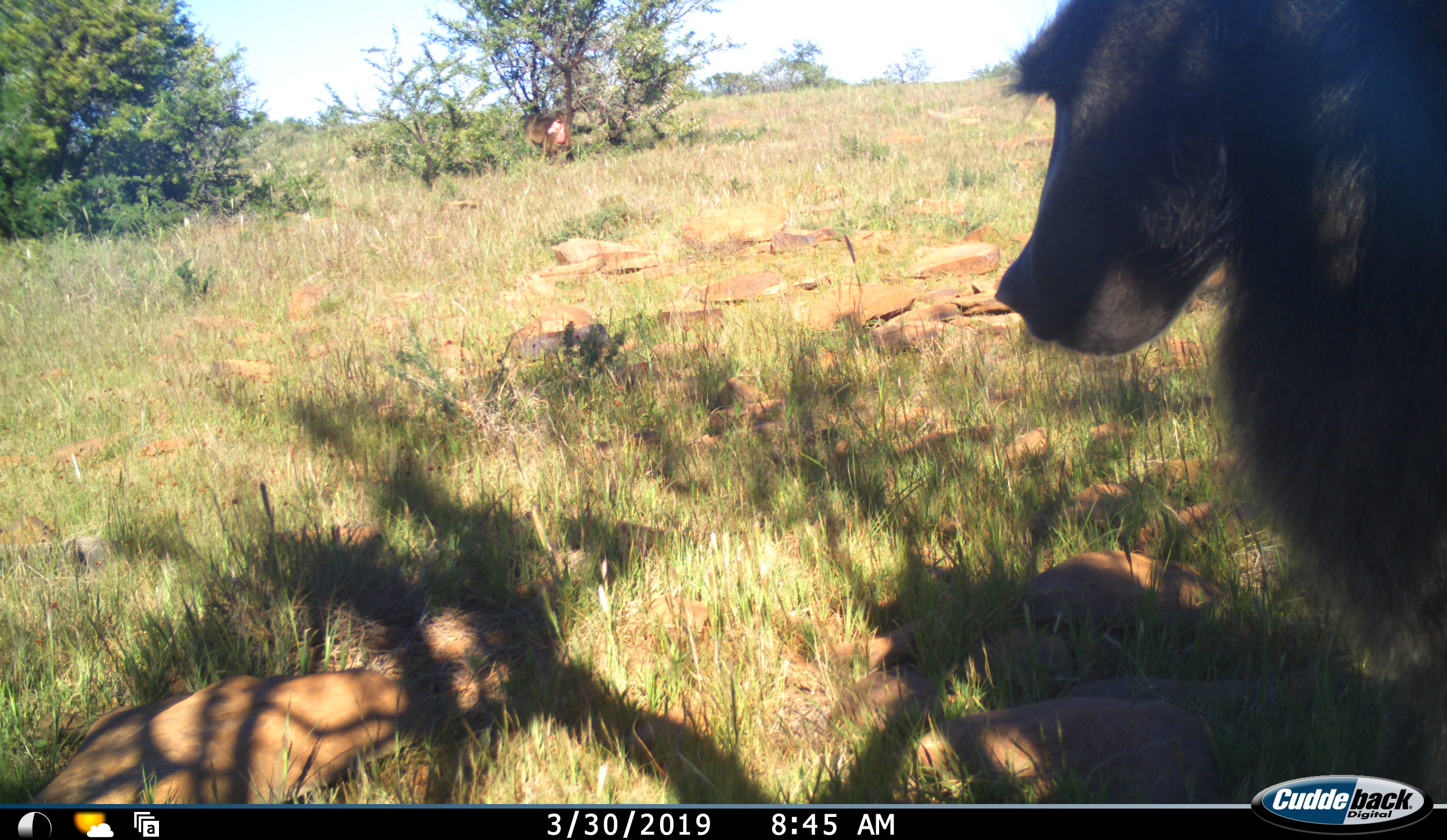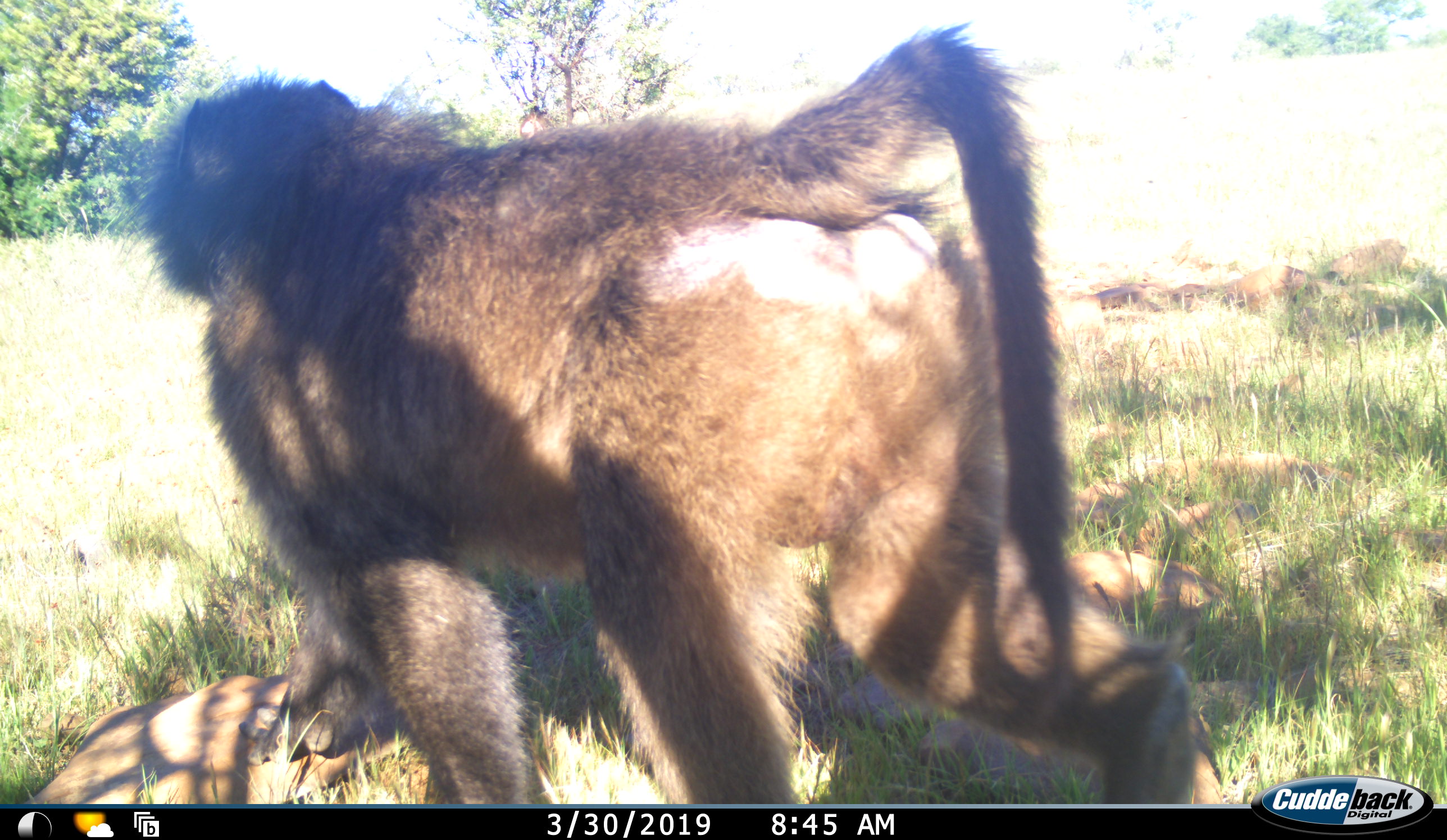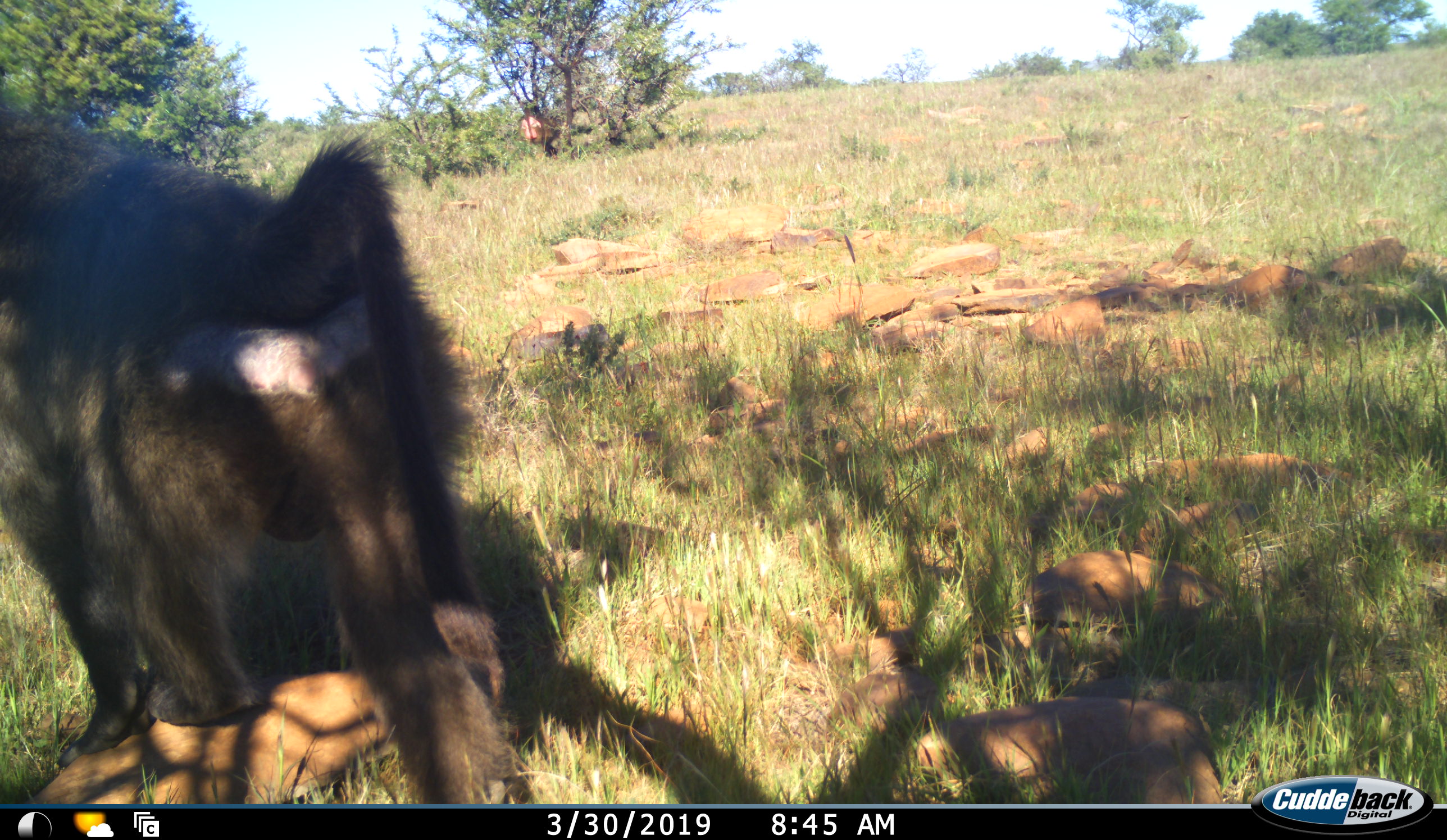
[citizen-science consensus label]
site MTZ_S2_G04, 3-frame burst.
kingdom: Animalia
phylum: Chordata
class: Mammalia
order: Primates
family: Cercopithecidae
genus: Papio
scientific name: Papio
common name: baboon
Baboon (Papio), count 2. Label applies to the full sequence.